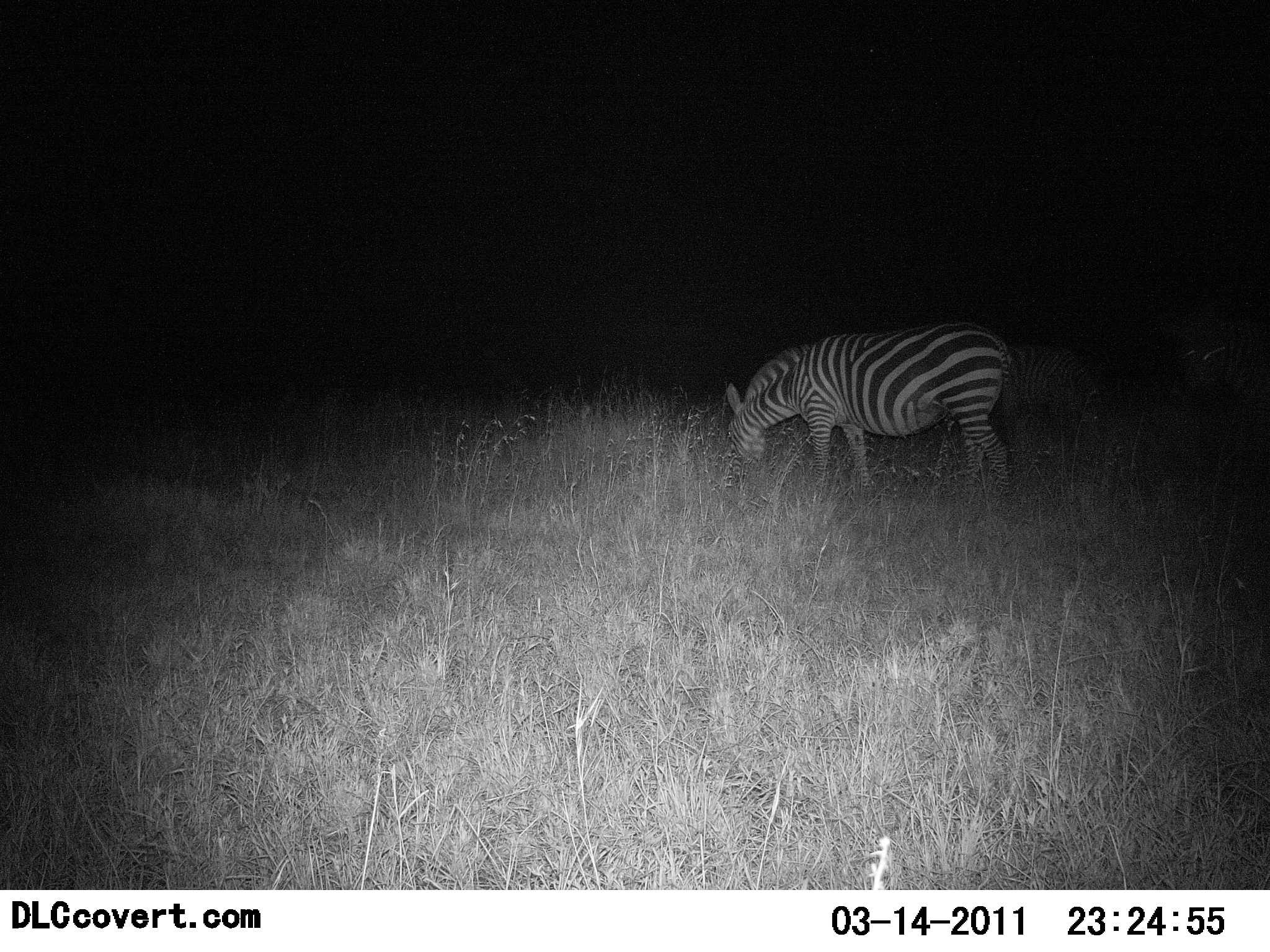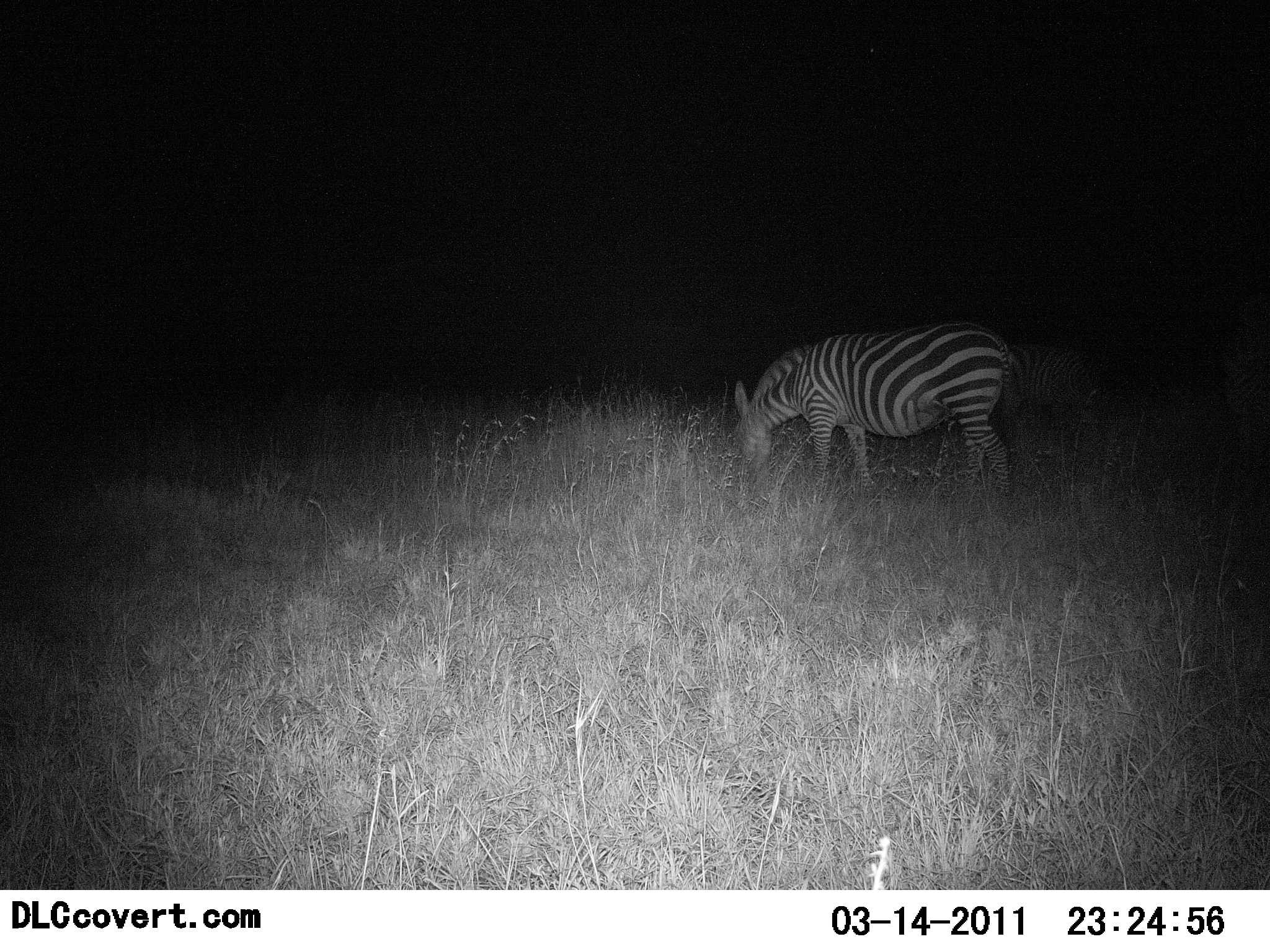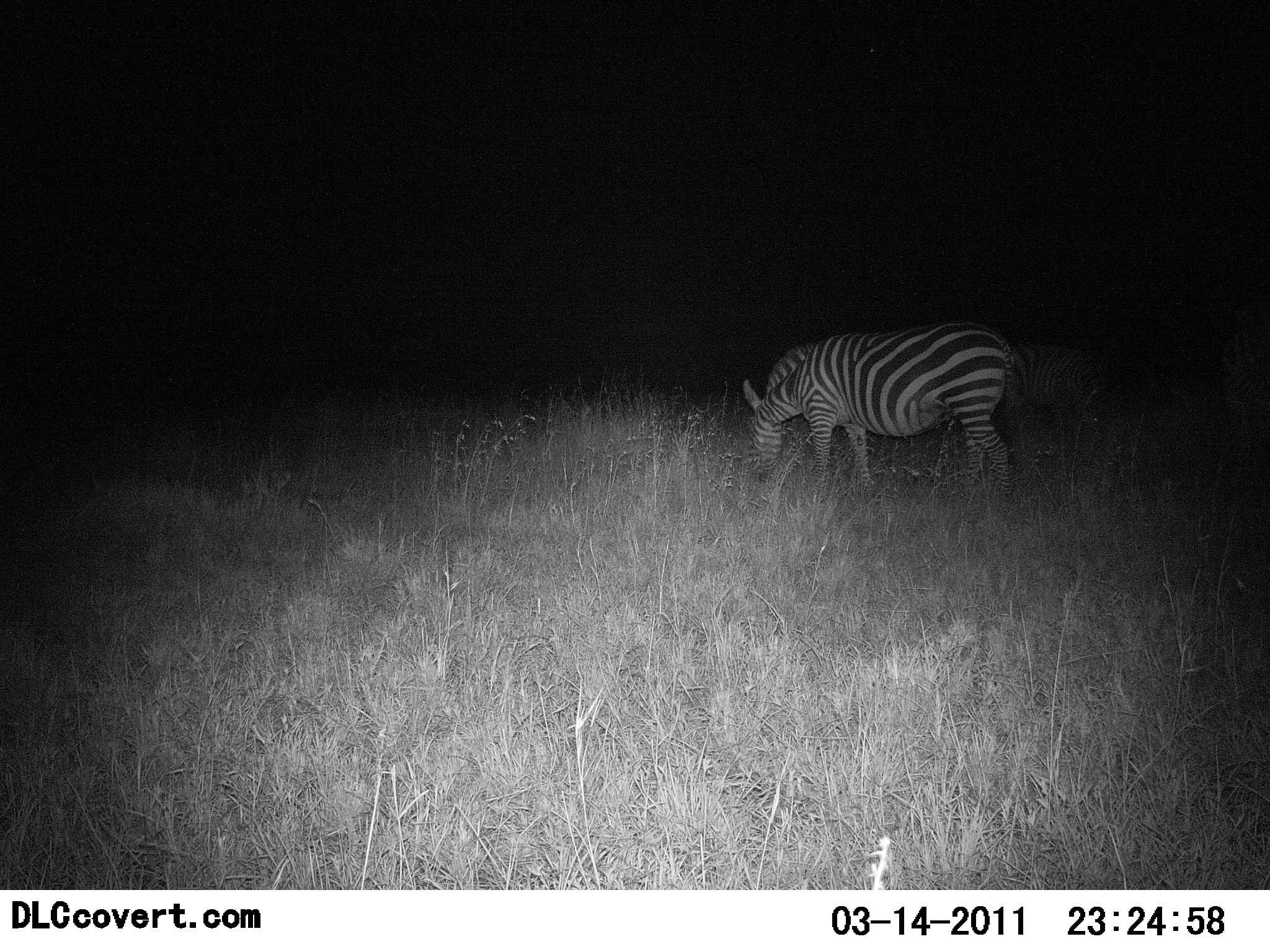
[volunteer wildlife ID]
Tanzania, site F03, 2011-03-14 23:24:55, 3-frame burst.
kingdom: Animalia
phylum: Chordata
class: Mammalia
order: Perissodactyla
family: Equidae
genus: Equus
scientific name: Equus quagga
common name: plains zebra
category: zebra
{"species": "zebra (plains zebra) (Equus quagga)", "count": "1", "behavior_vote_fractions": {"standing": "33%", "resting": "0%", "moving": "0%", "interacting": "0%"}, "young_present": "0%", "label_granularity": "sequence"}